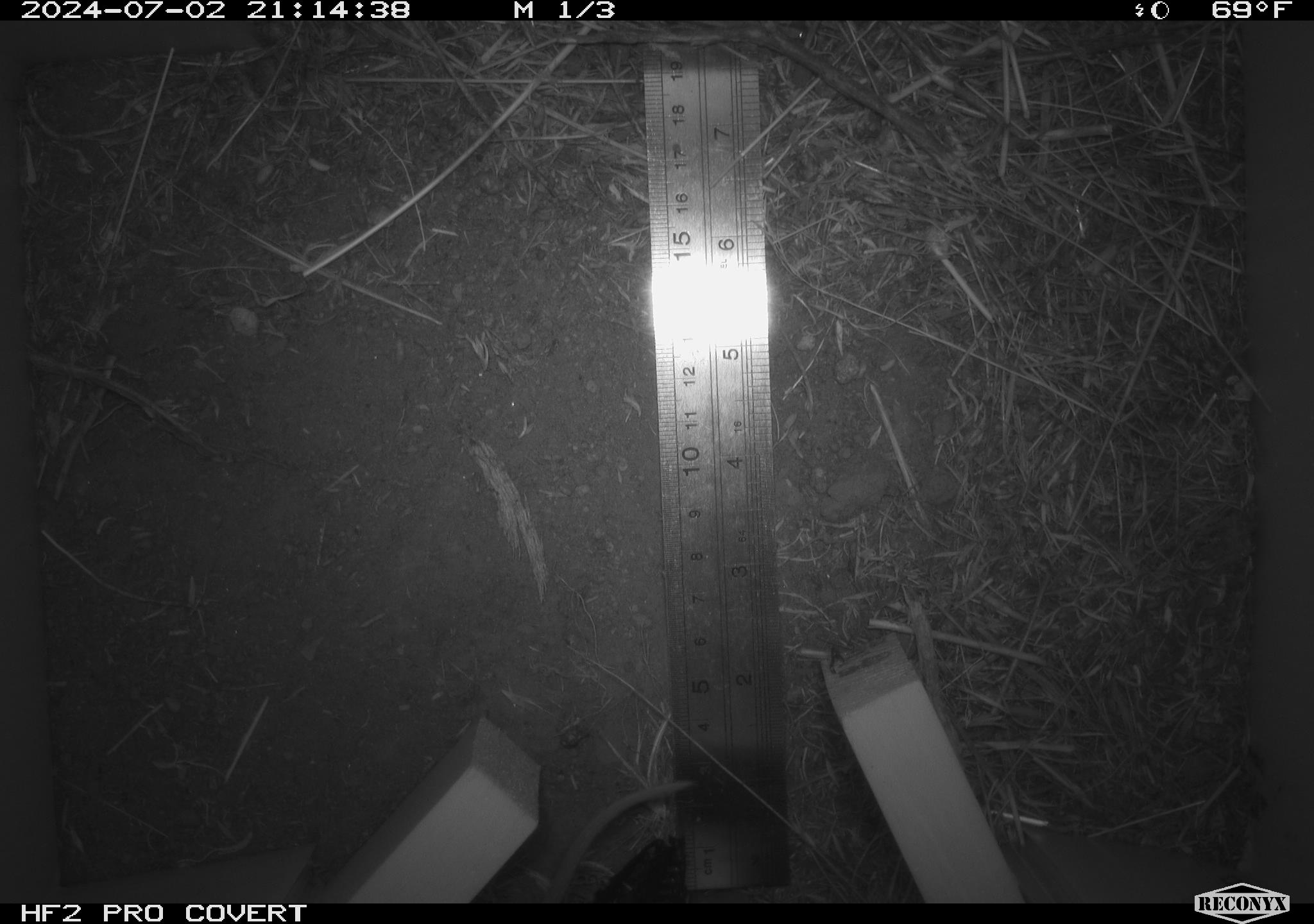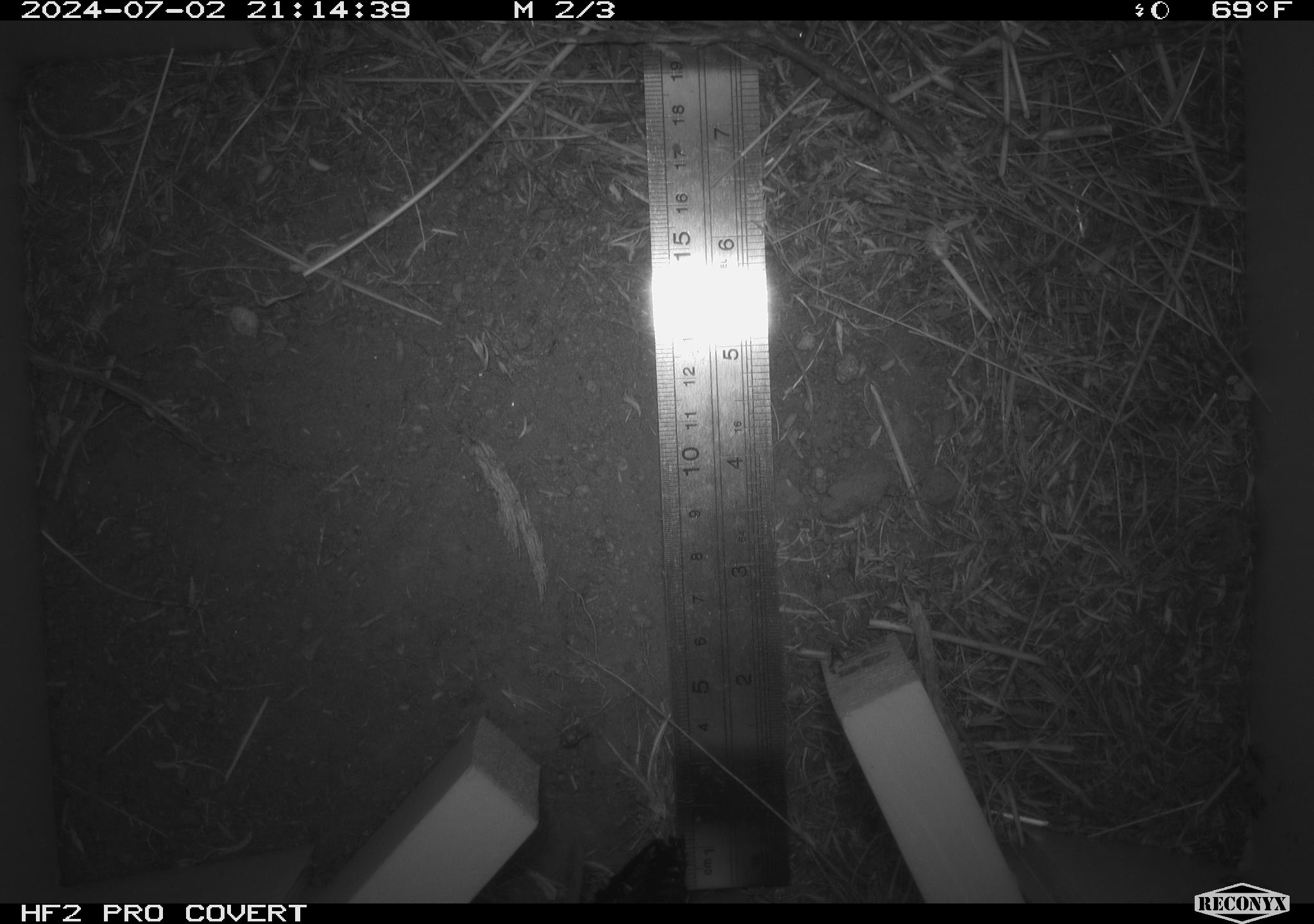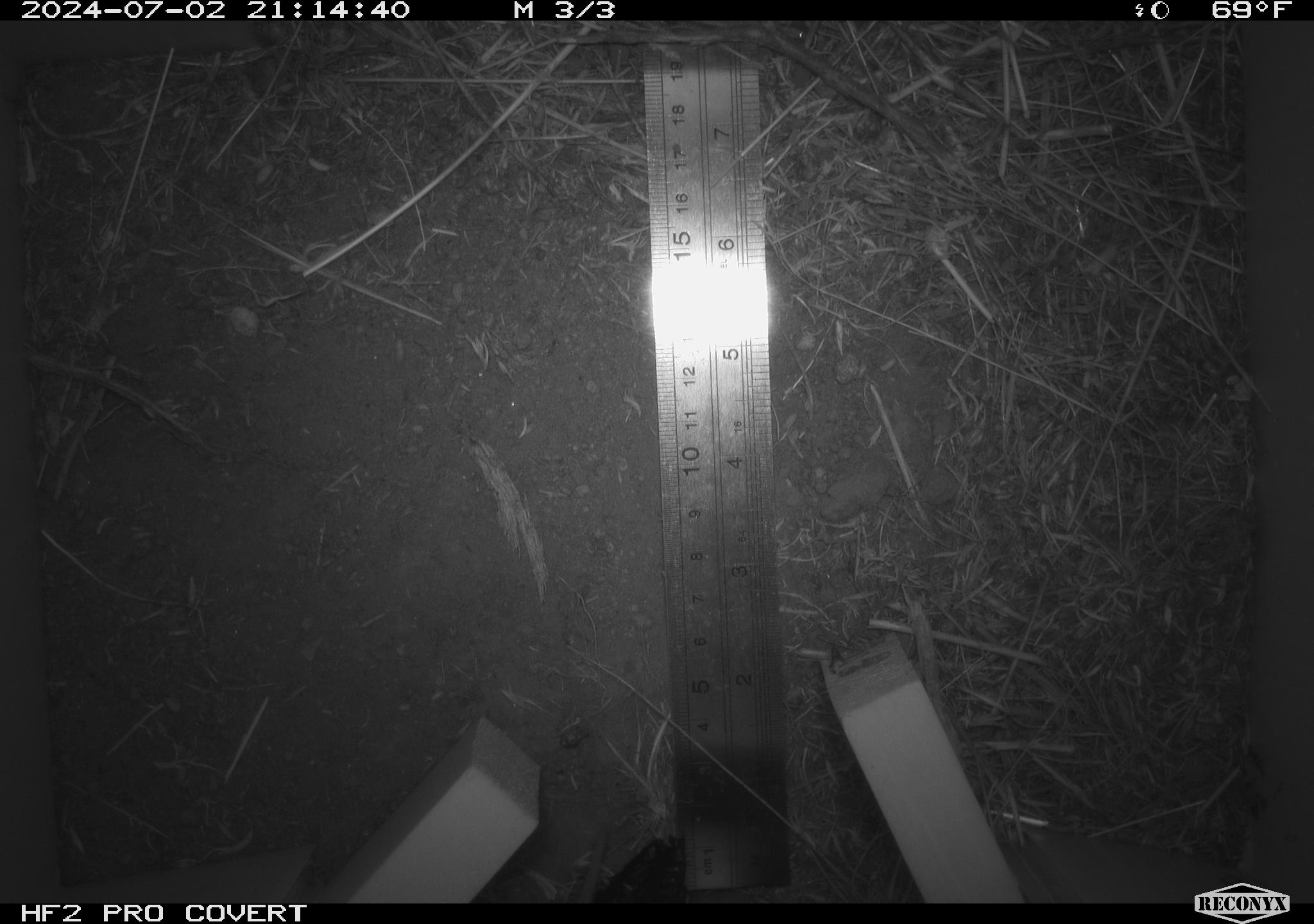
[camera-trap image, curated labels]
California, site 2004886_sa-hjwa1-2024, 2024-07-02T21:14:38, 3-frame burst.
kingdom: Animalia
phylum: Chordata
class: Mammalia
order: Rodentia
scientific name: Rodentia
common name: rodent